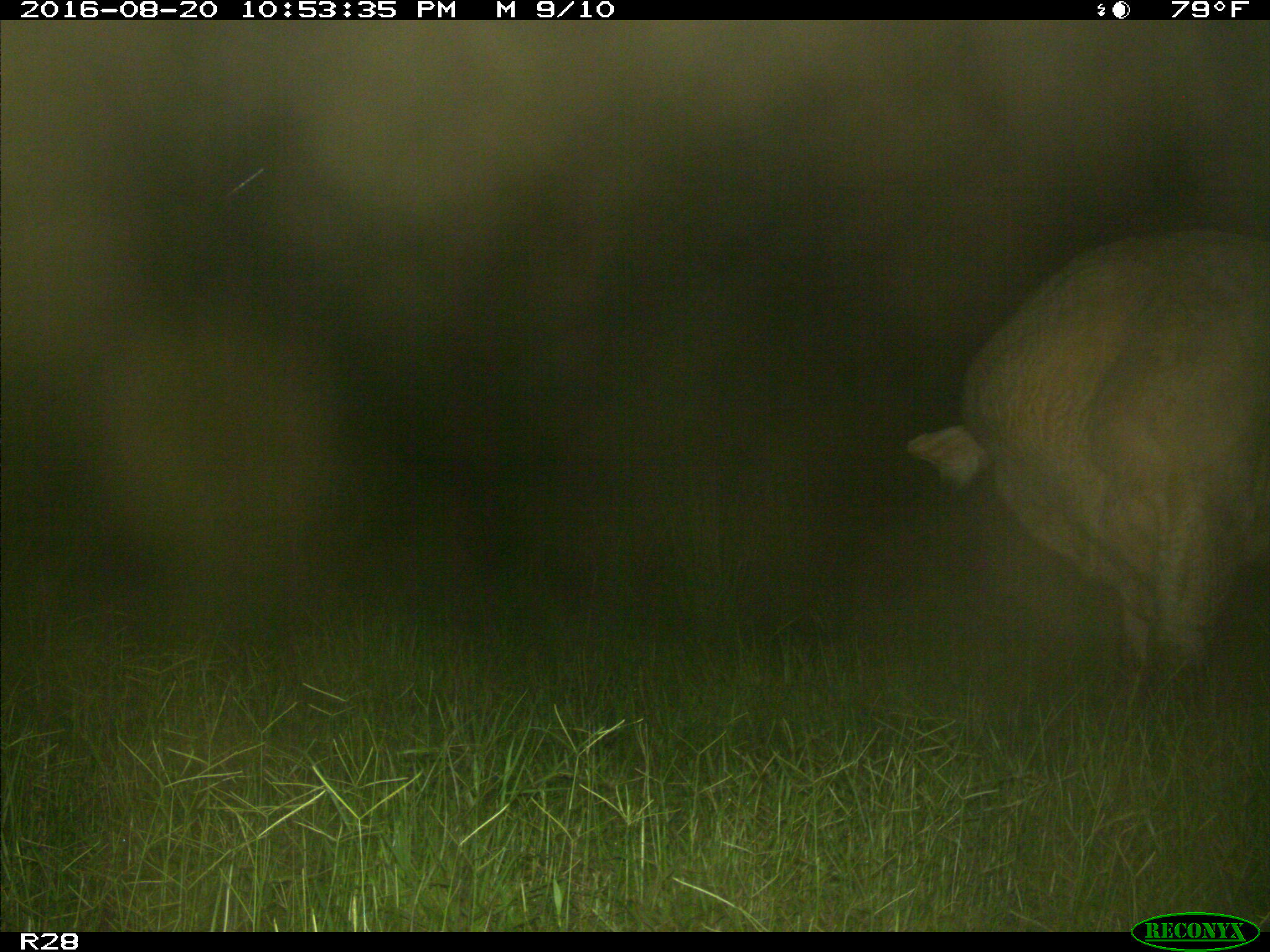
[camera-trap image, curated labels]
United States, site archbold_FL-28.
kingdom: Animalia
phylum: Chordata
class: Mammalia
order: Artiodactyla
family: Bovidae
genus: Bos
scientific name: Bos taurus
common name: domestic cow